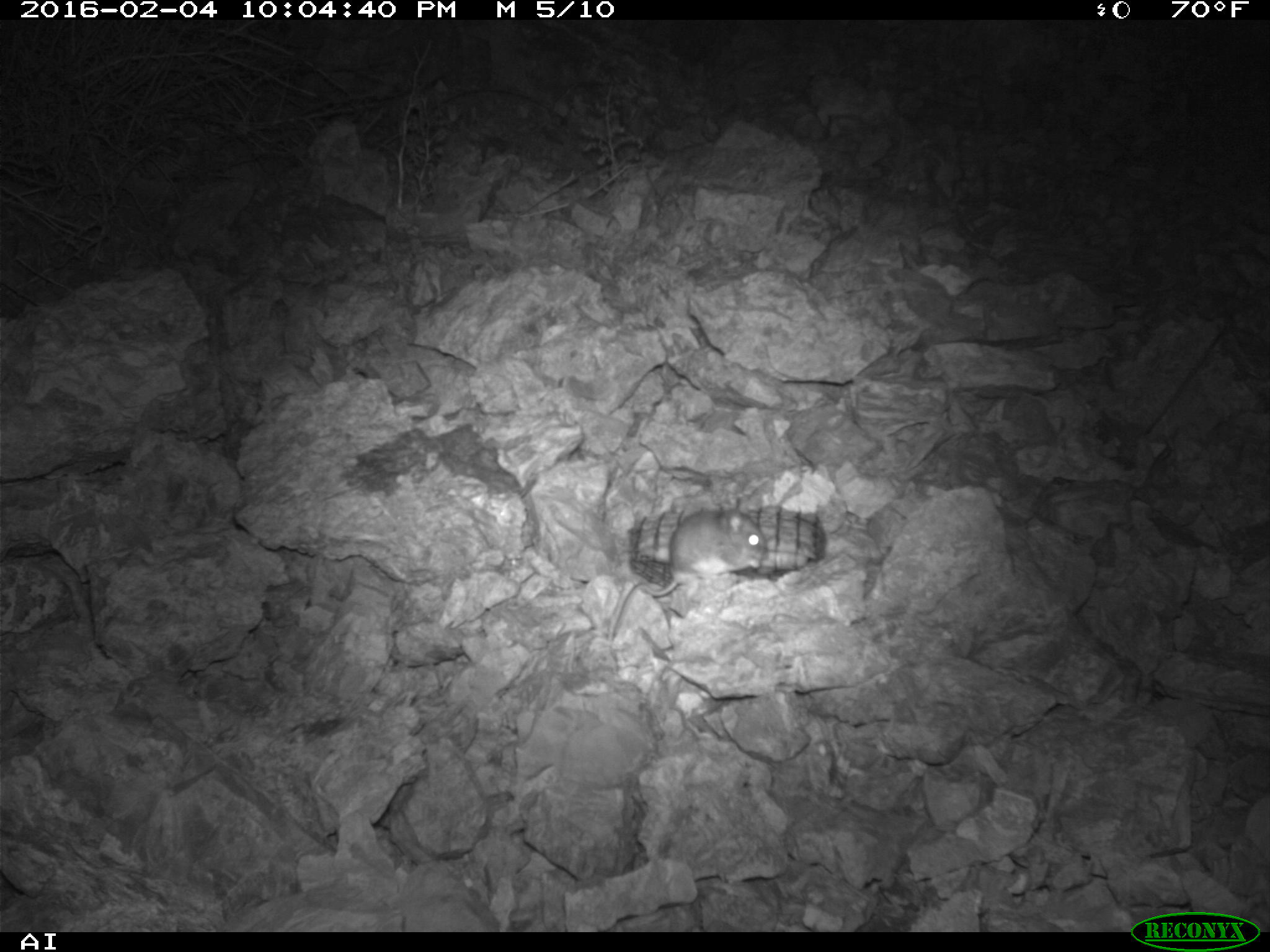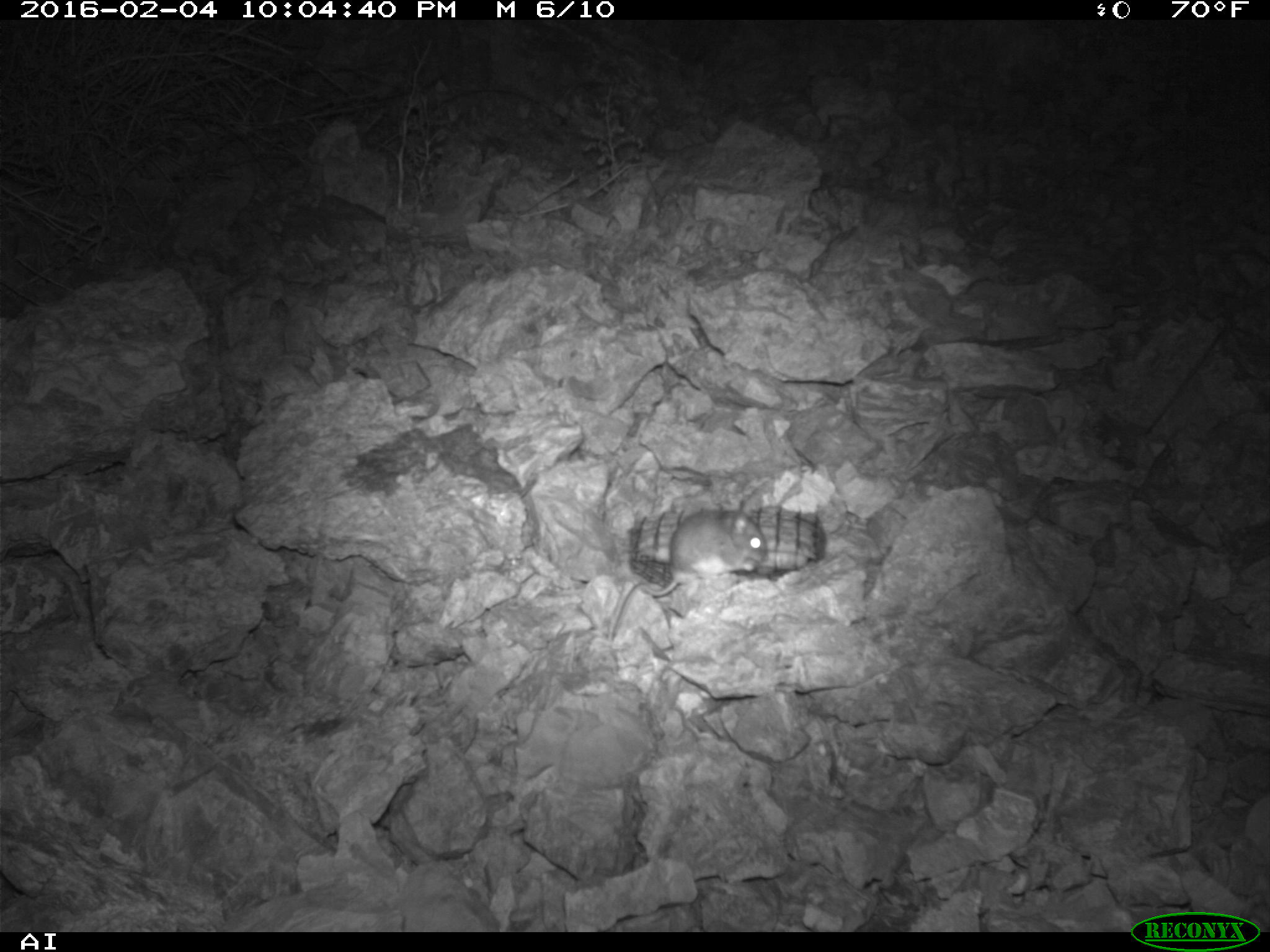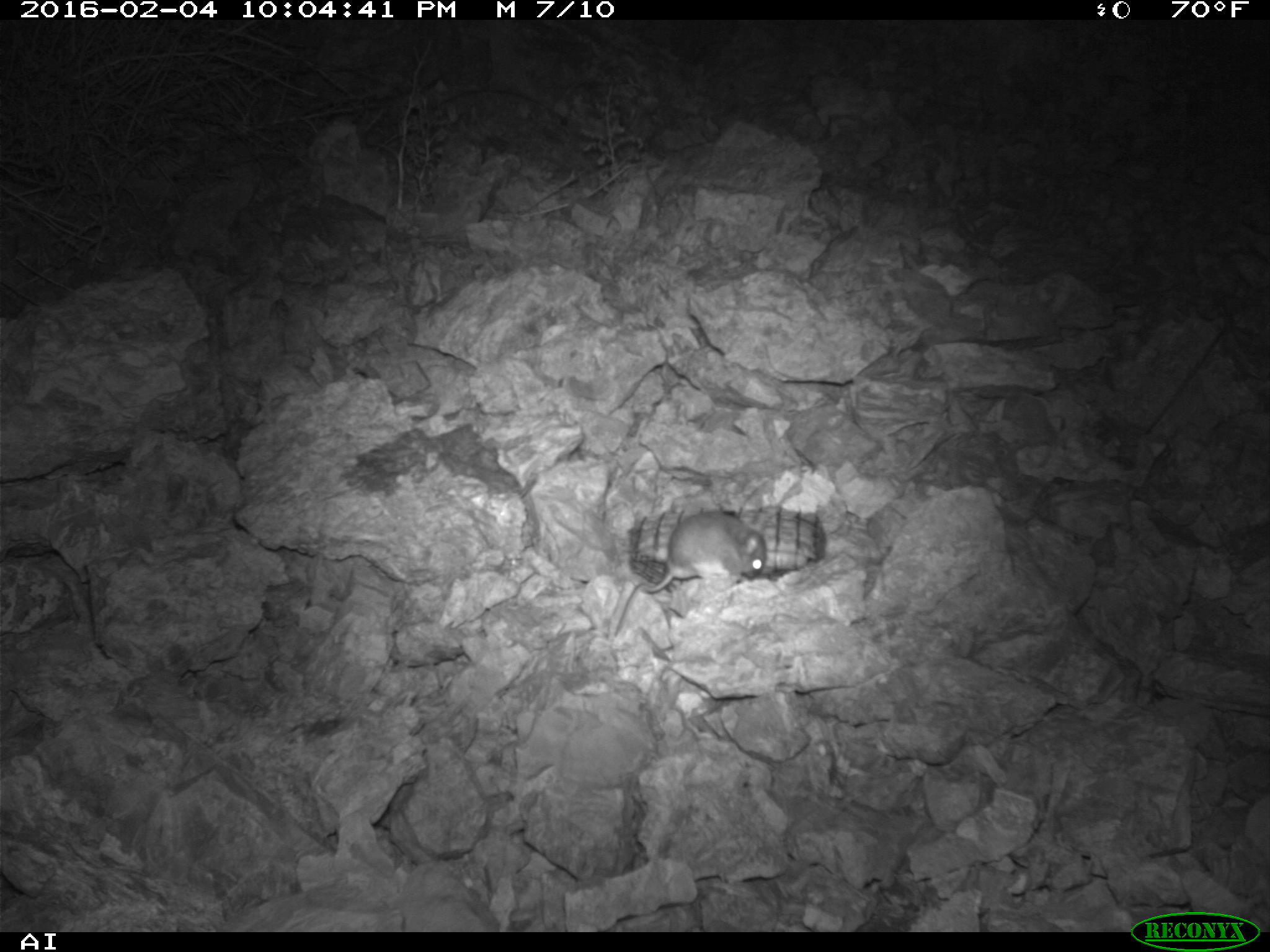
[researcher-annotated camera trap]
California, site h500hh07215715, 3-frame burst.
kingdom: Animalia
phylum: Chordata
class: Mammalia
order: Rodentia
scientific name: Rodentia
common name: rodent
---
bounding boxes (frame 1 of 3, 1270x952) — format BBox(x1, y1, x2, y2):
rodent: BBox(611, 503, 765, 637)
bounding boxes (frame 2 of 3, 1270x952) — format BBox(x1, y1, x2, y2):
rodent: BBox(611, 500, 766, 640)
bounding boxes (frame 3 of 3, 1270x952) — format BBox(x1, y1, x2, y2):
rodent: BBox(613, 513, 766, 637)